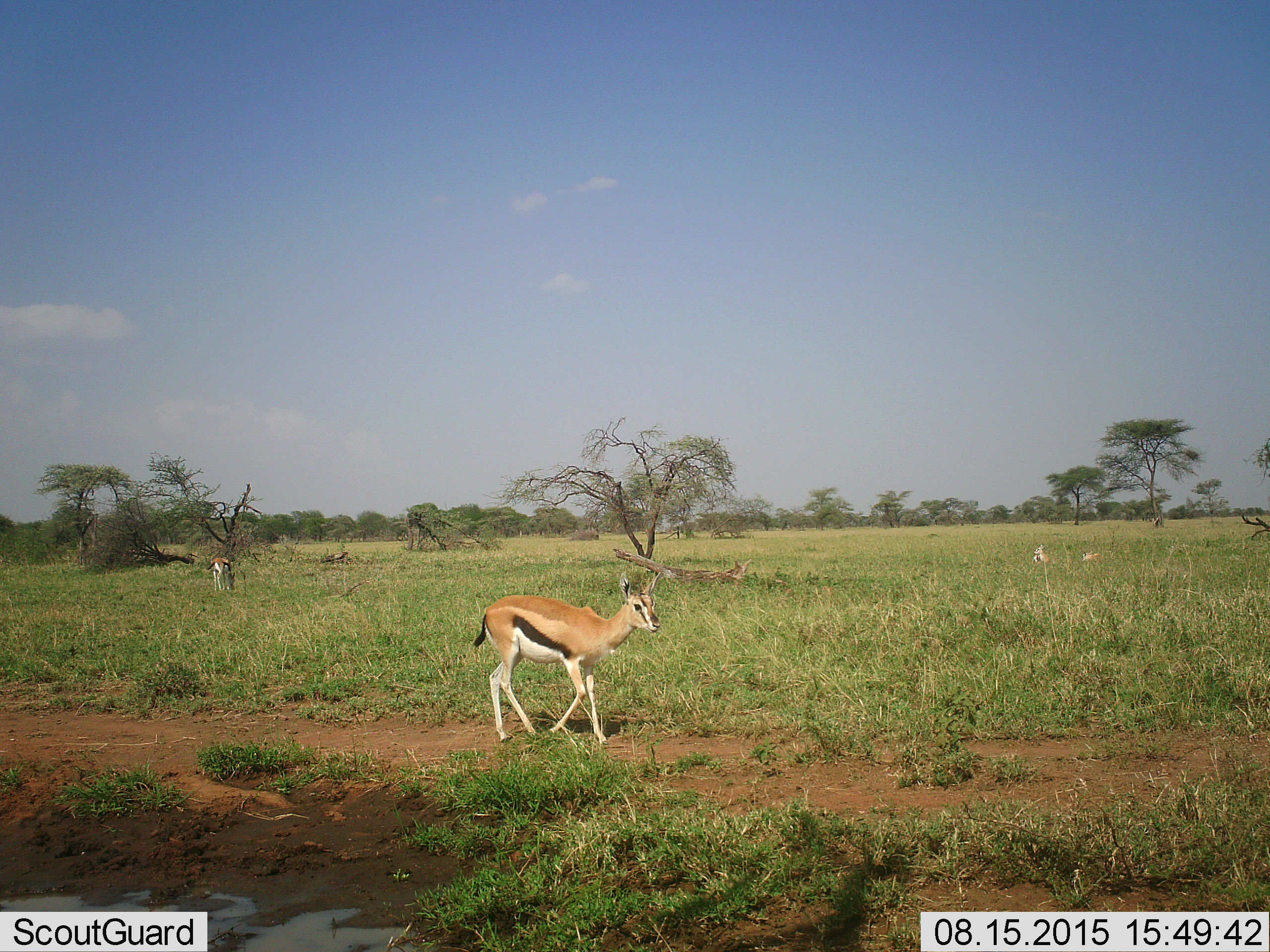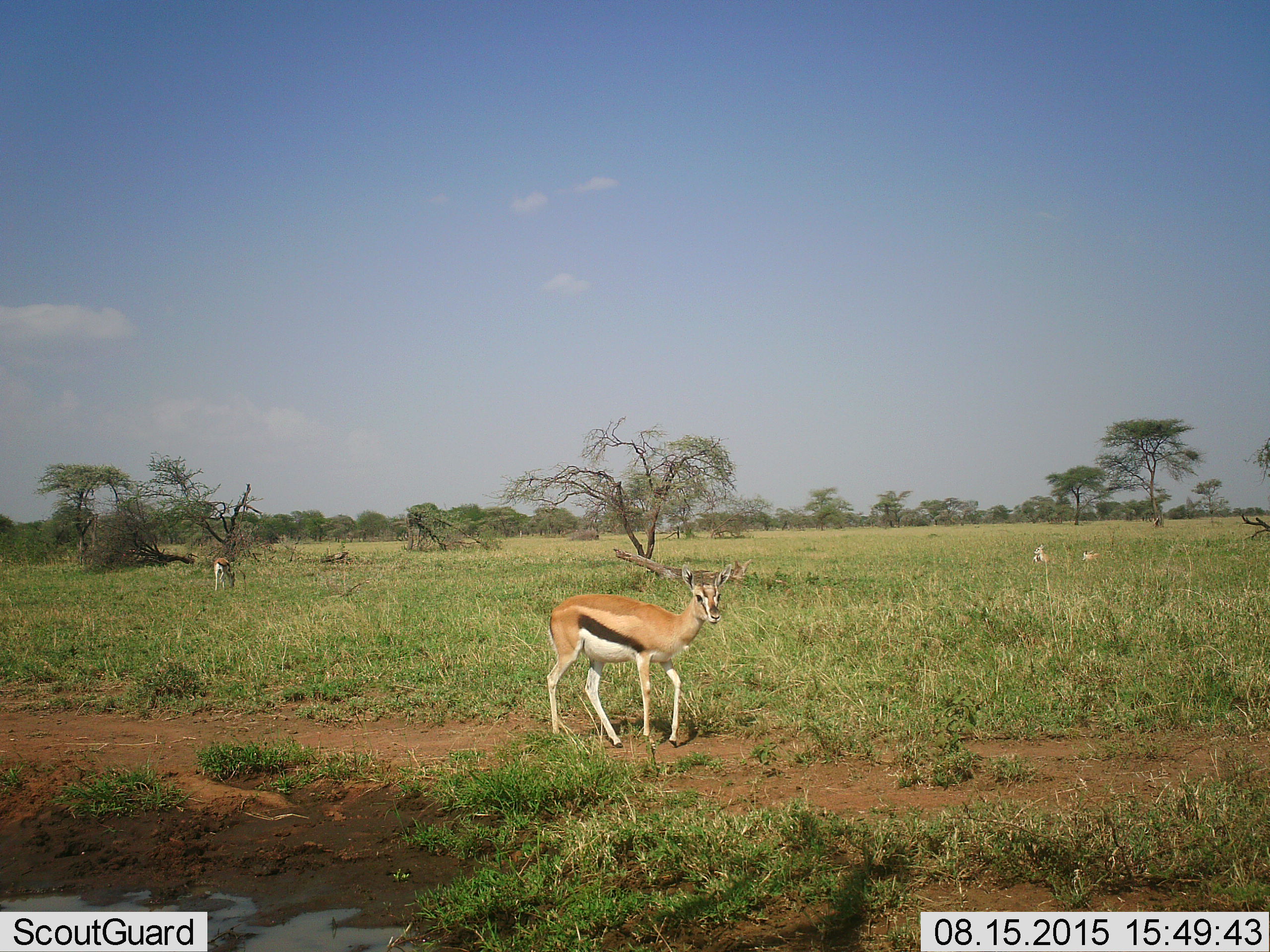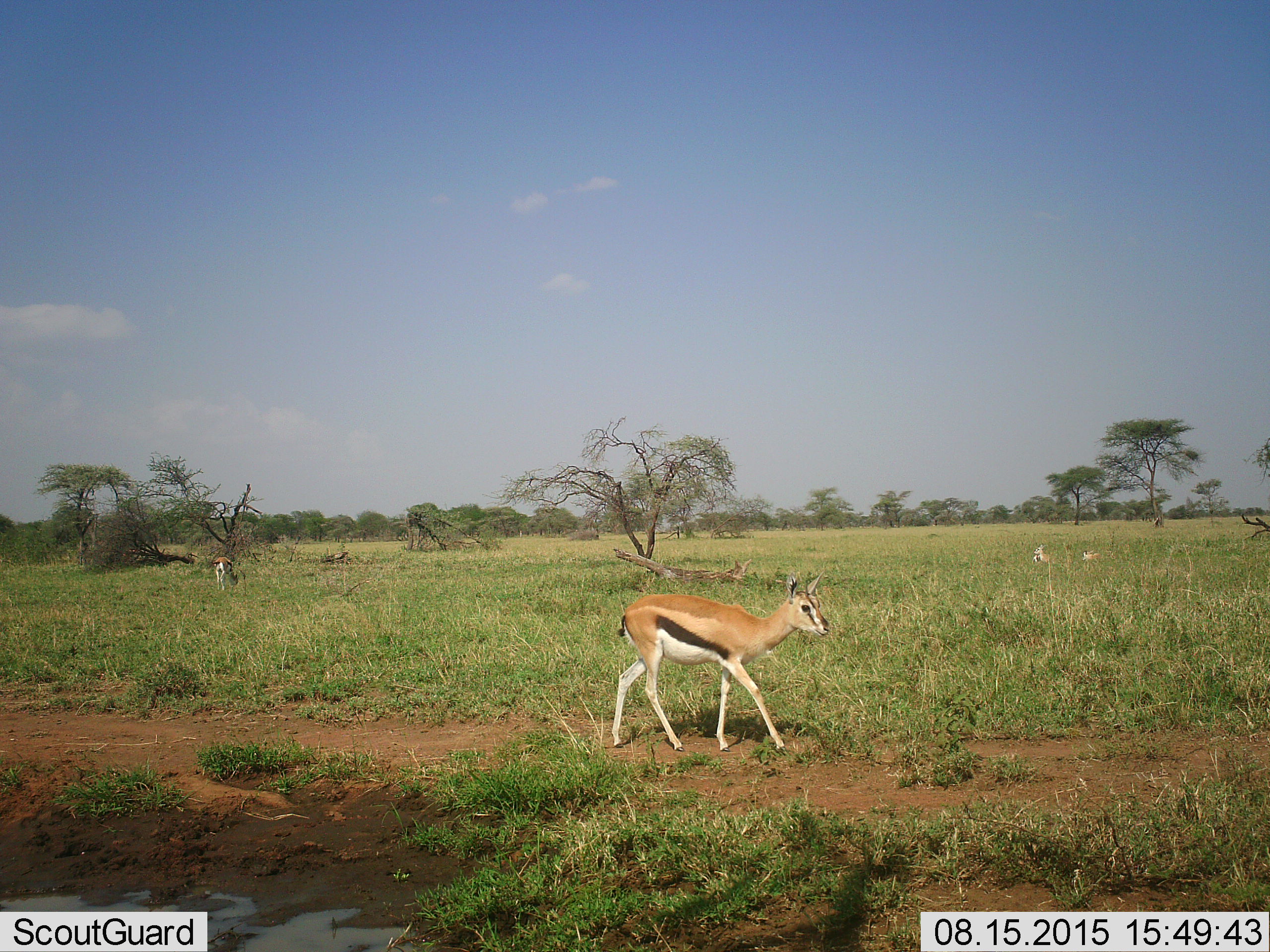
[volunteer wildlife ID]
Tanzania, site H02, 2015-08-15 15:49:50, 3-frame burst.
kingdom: Animalia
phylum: Chordata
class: Mammalia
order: Artiodactyla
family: Bovidae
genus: Eudorcas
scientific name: Eudorcas thomsonii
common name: thomson's gazelle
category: gazellethomsons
Gazellethomsons (thomson's gazelle) (Eudorcas thomsonii), count 4. Behavior (volunteer vote fractions): standing 40%, resting 40%, moving 80%, interacting 0%. Young present (vote fraction): 10%. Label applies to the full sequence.